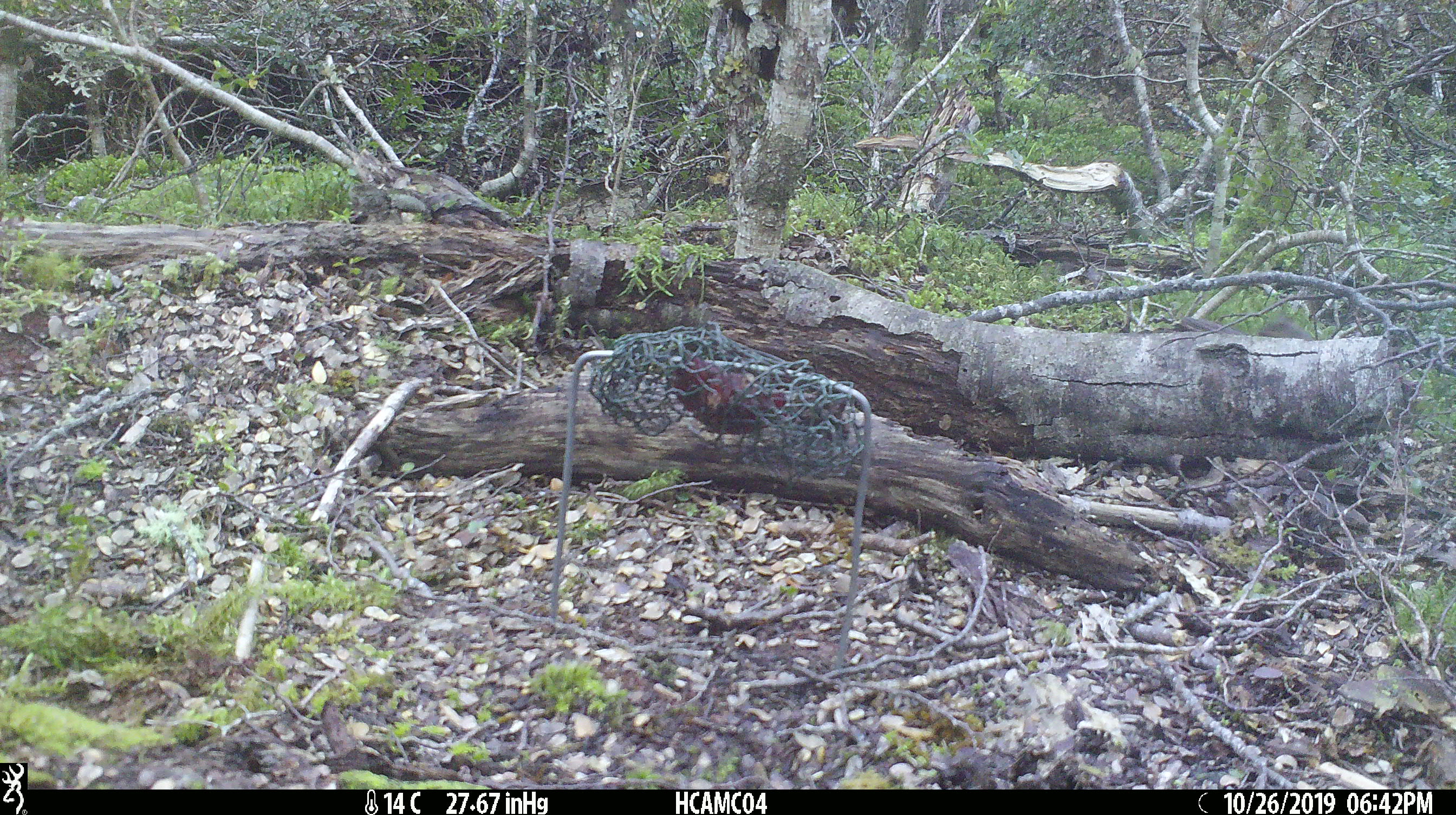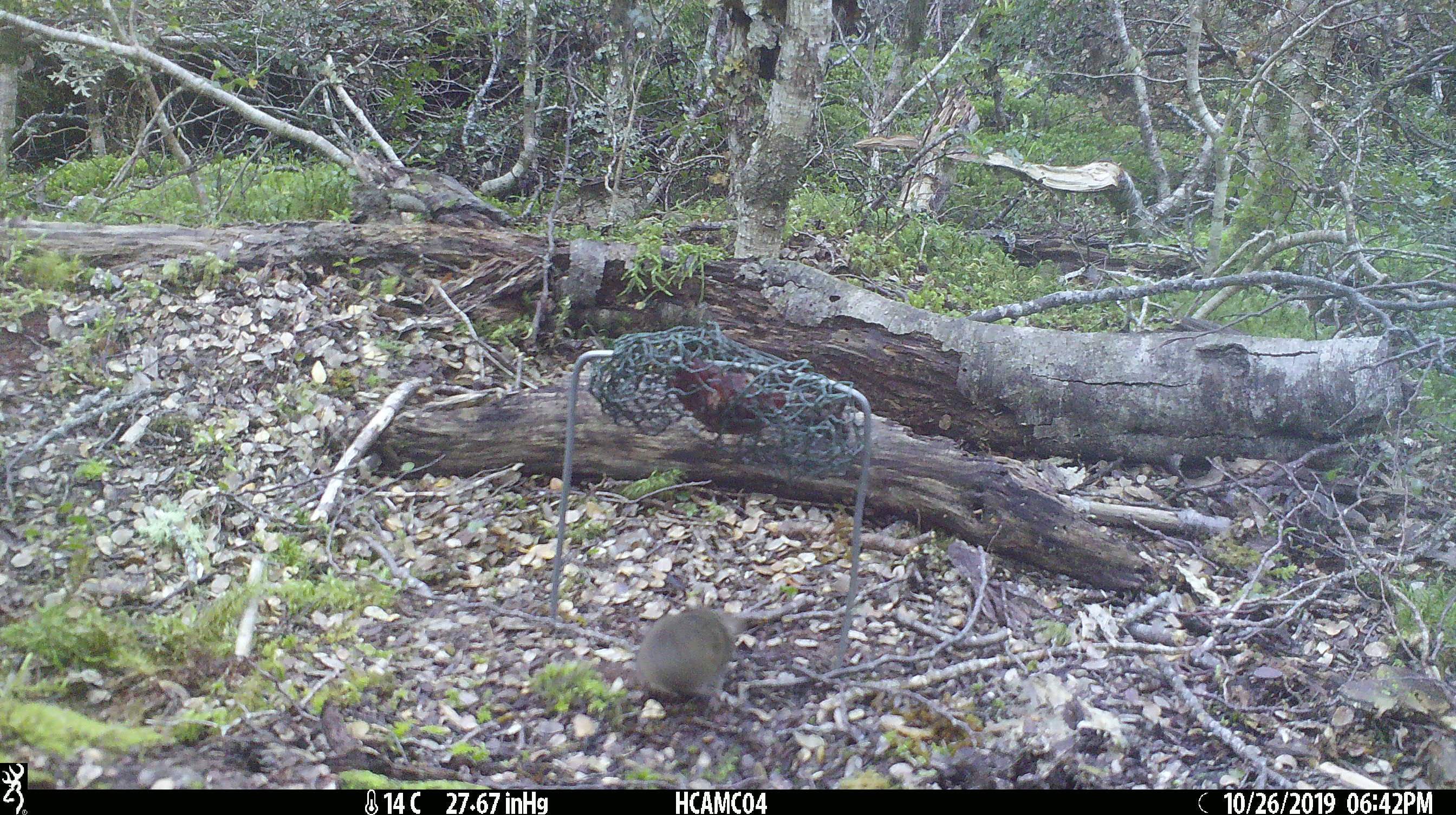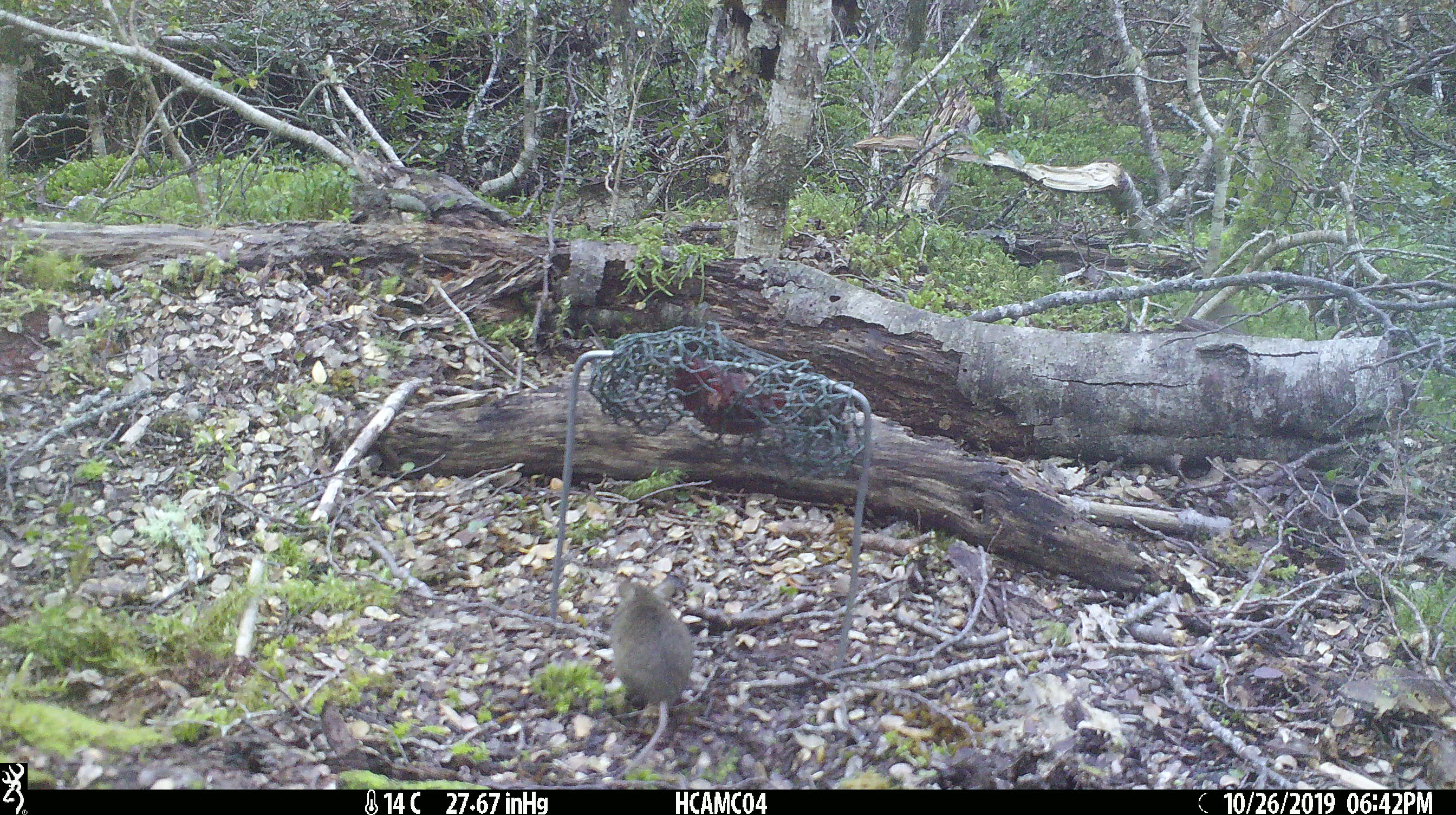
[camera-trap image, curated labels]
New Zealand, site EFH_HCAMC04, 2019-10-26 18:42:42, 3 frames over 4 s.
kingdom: Animalia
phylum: Chordata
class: Mammalia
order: Rodentia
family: Muridae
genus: Mus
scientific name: Mus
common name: mouse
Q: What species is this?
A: Mouse (Mus).